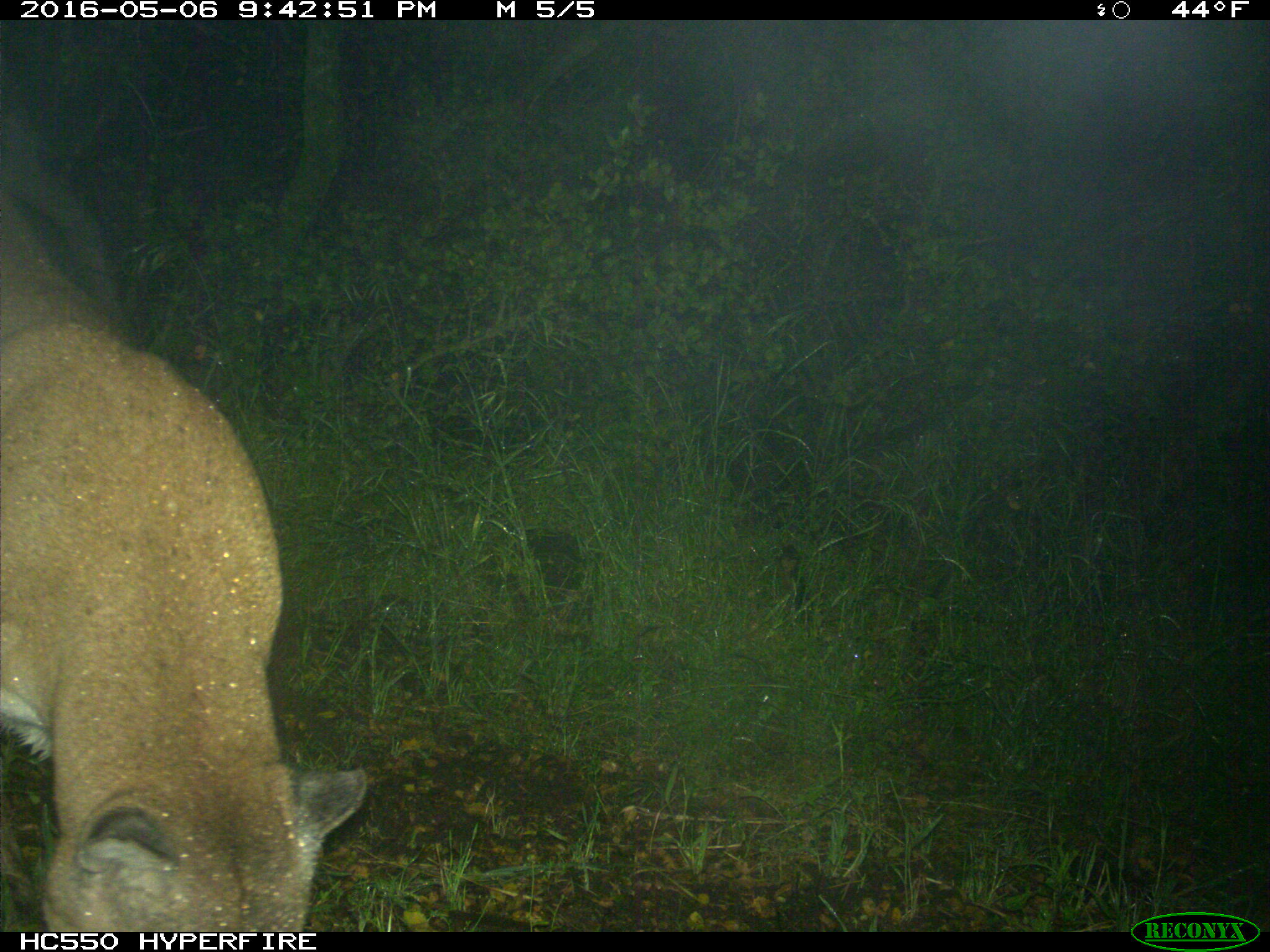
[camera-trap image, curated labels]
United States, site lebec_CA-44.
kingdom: Animalia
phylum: Chordata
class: Mammalia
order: Carnivora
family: Felidae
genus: Puma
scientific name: Puma concolor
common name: mountain lion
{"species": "Puma concolor (mountain lion)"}